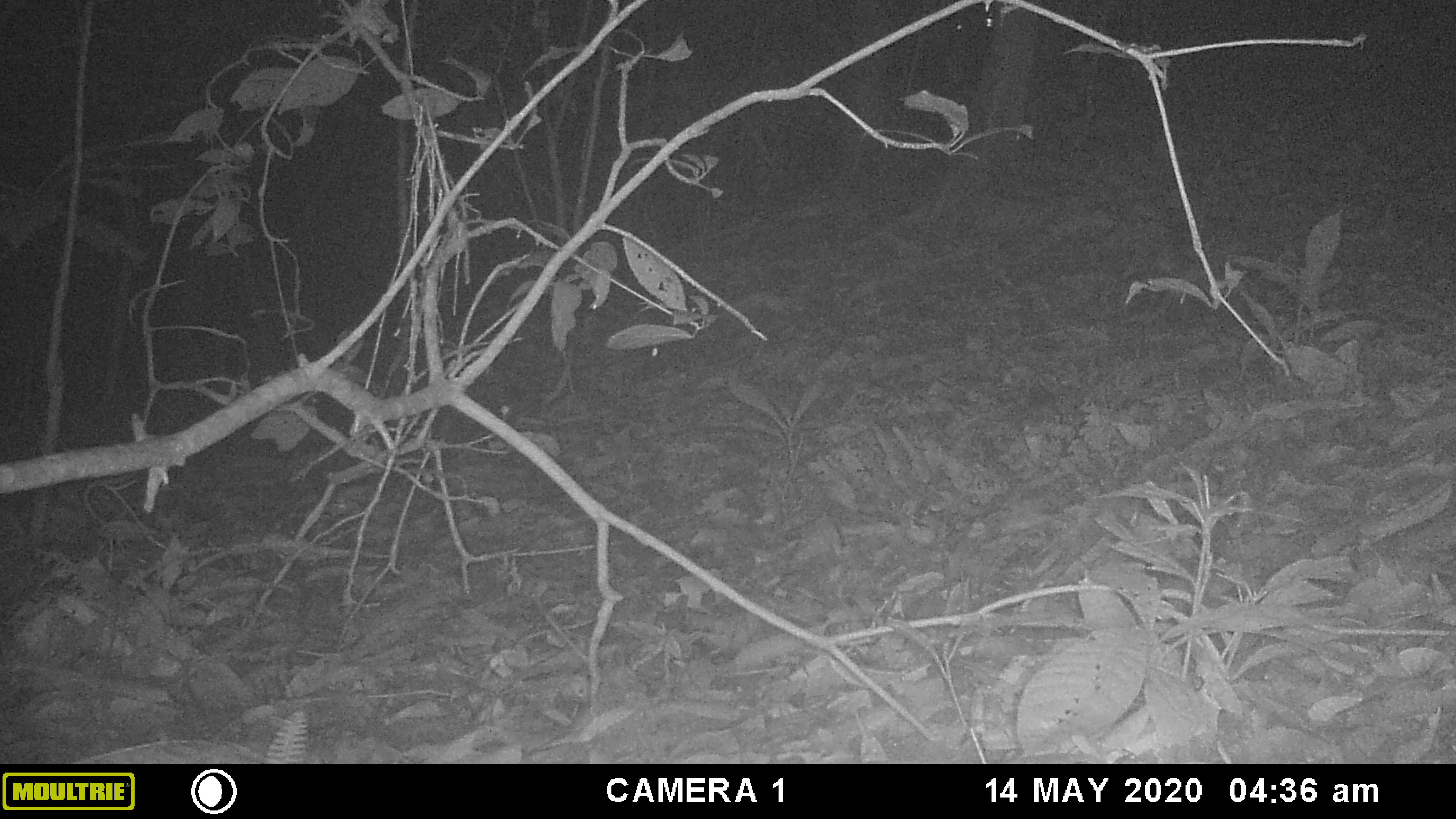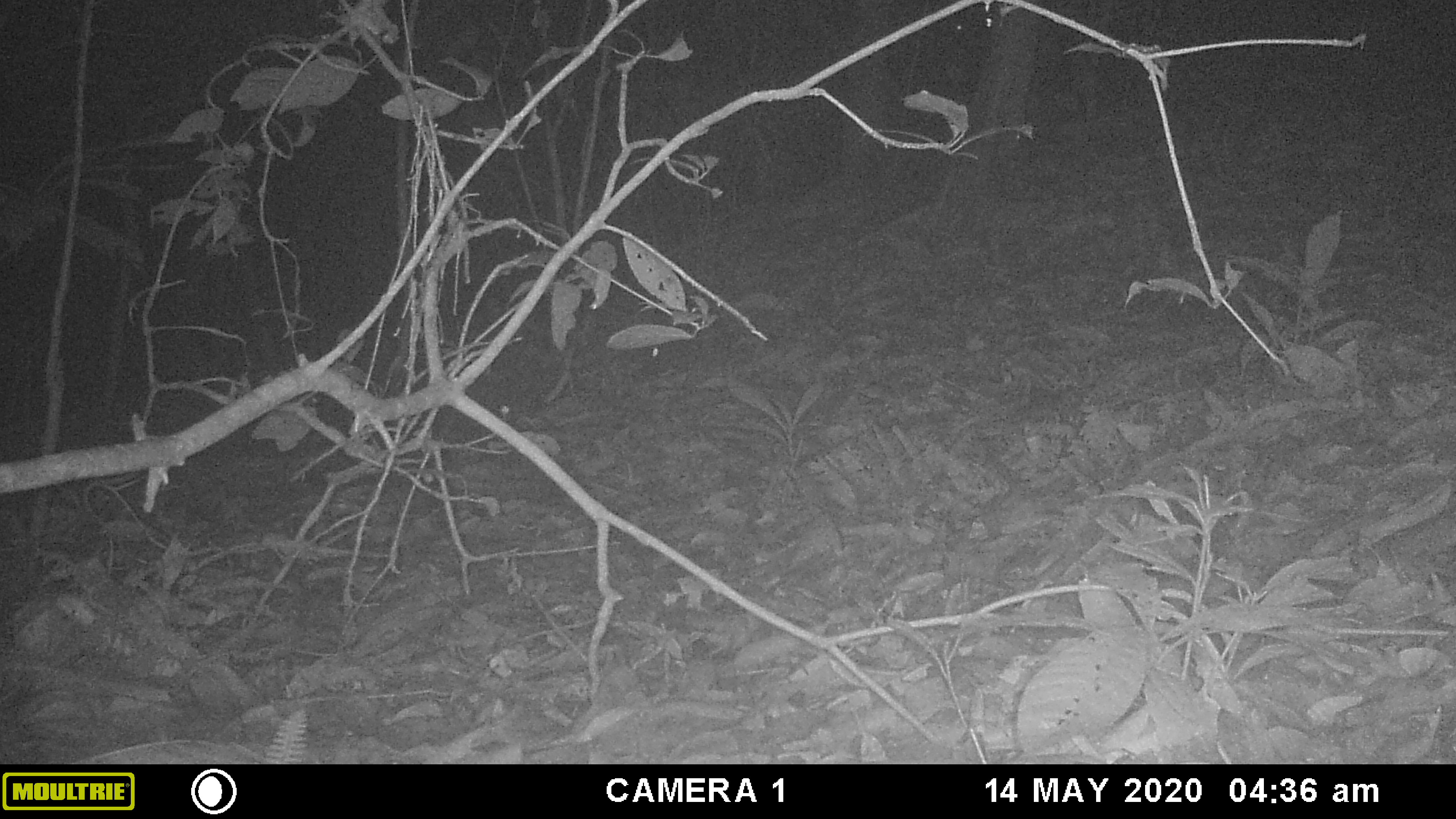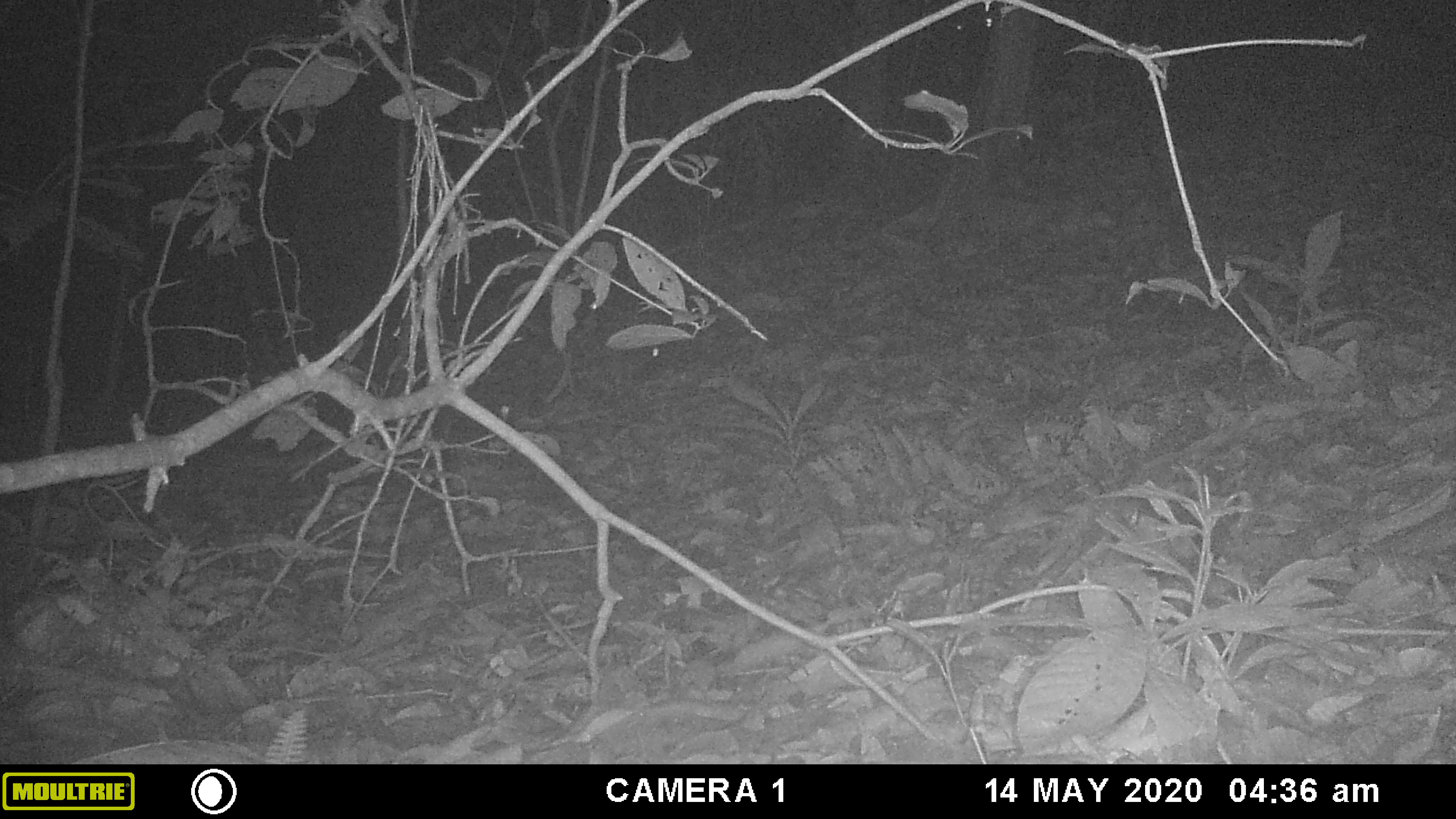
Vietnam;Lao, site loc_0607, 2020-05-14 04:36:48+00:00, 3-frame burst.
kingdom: Animalia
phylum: Chordata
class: Mammalia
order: Rodentia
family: Muridae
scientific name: Muridae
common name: old-world mice and rats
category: unidentified murid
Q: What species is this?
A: Unidentified murid (old-world mice and rats) (Muridae).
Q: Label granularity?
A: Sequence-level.